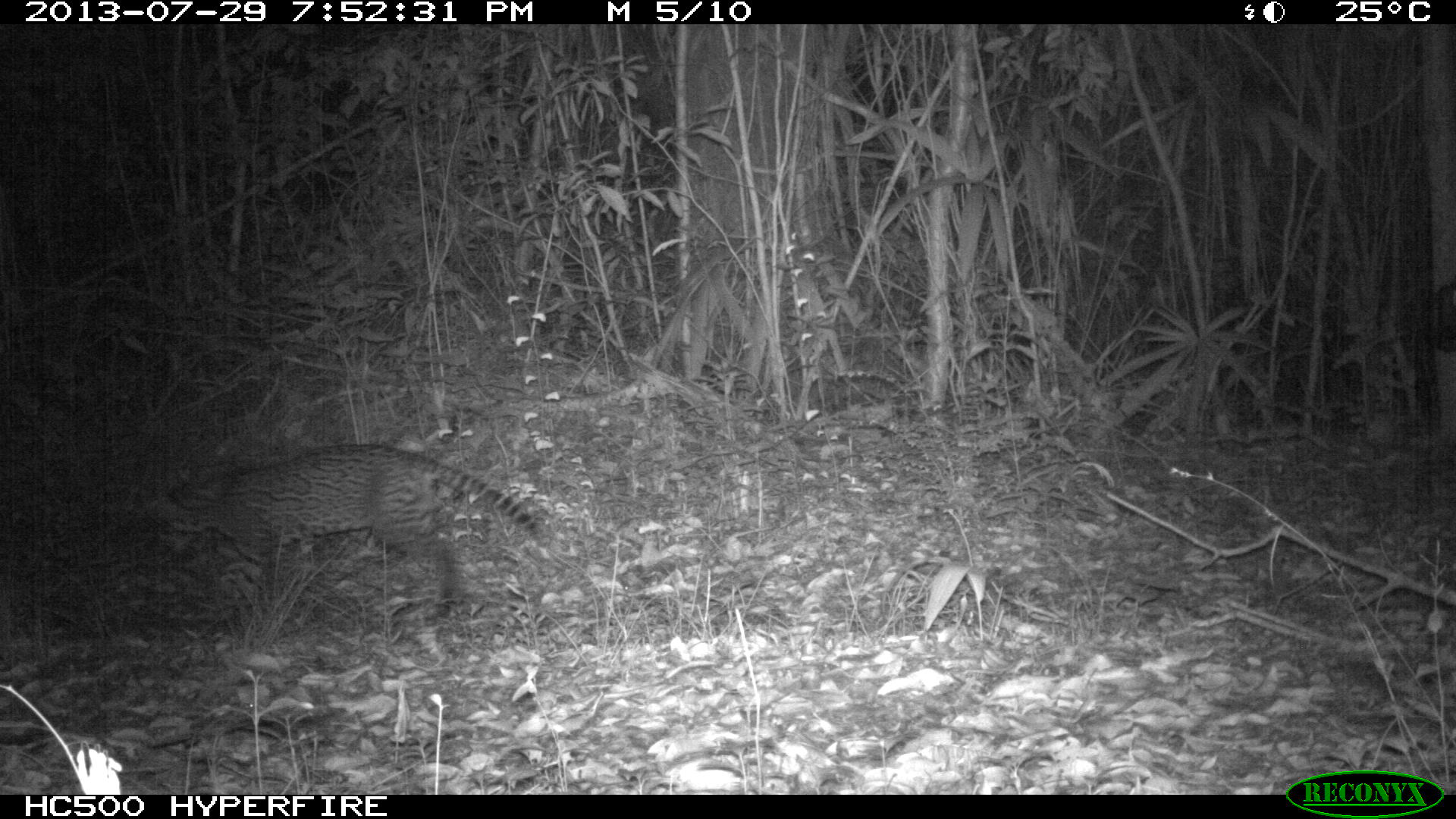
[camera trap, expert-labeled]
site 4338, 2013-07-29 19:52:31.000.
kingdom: Animalia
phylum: Chordata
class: Mammalia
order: Carnivora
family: Felidae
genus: Leopardus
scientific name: Leopardus pardalis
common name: ocelot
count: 1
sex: female